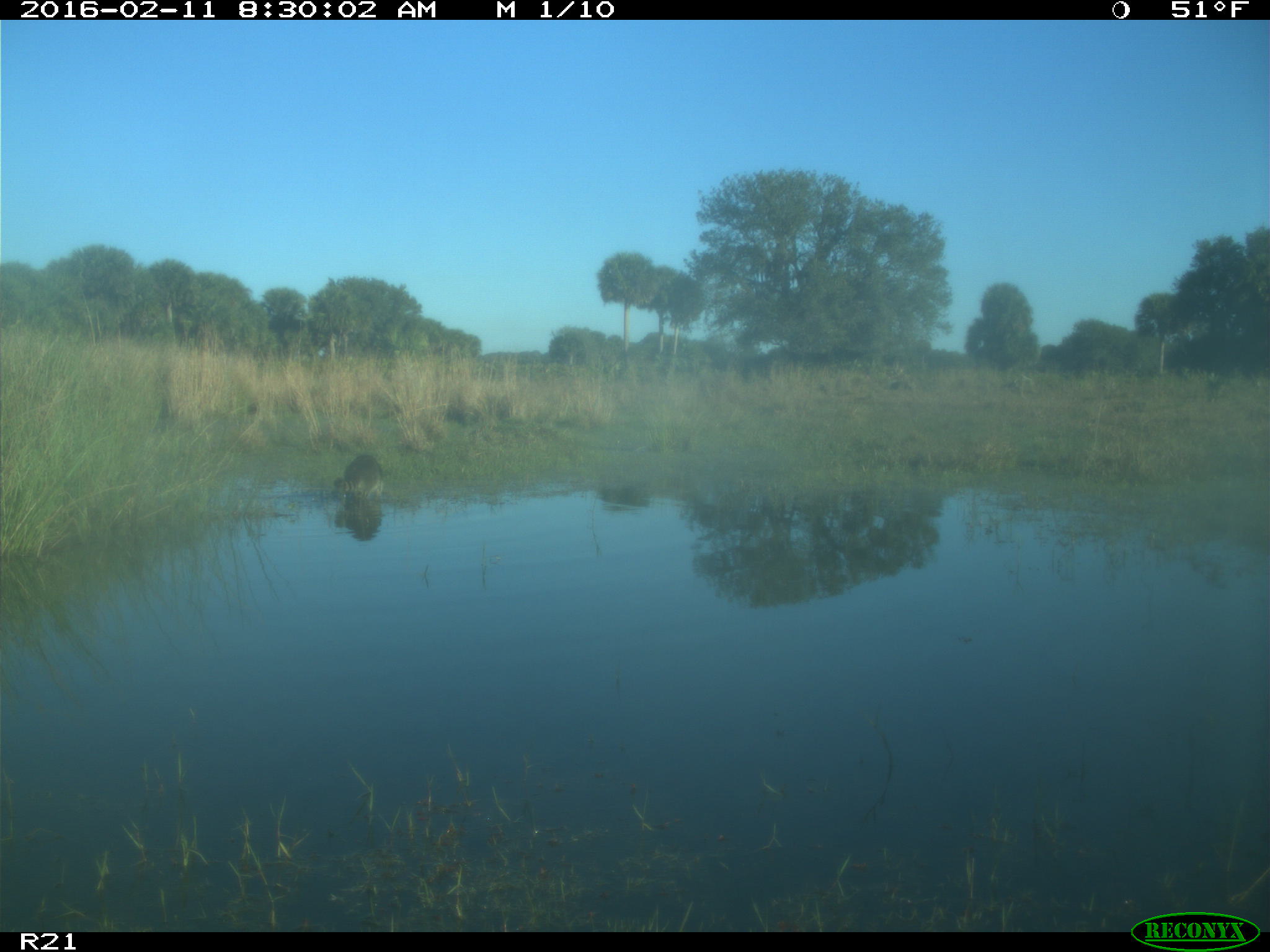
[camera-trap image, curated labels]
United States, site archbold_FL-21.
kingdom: Animalia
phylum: Chordata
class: Mammalia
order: Carnivora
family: Procyonidae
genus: Procyon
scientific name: Procyon lotor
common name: common raccoon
Procyon lotor (common raccoon).